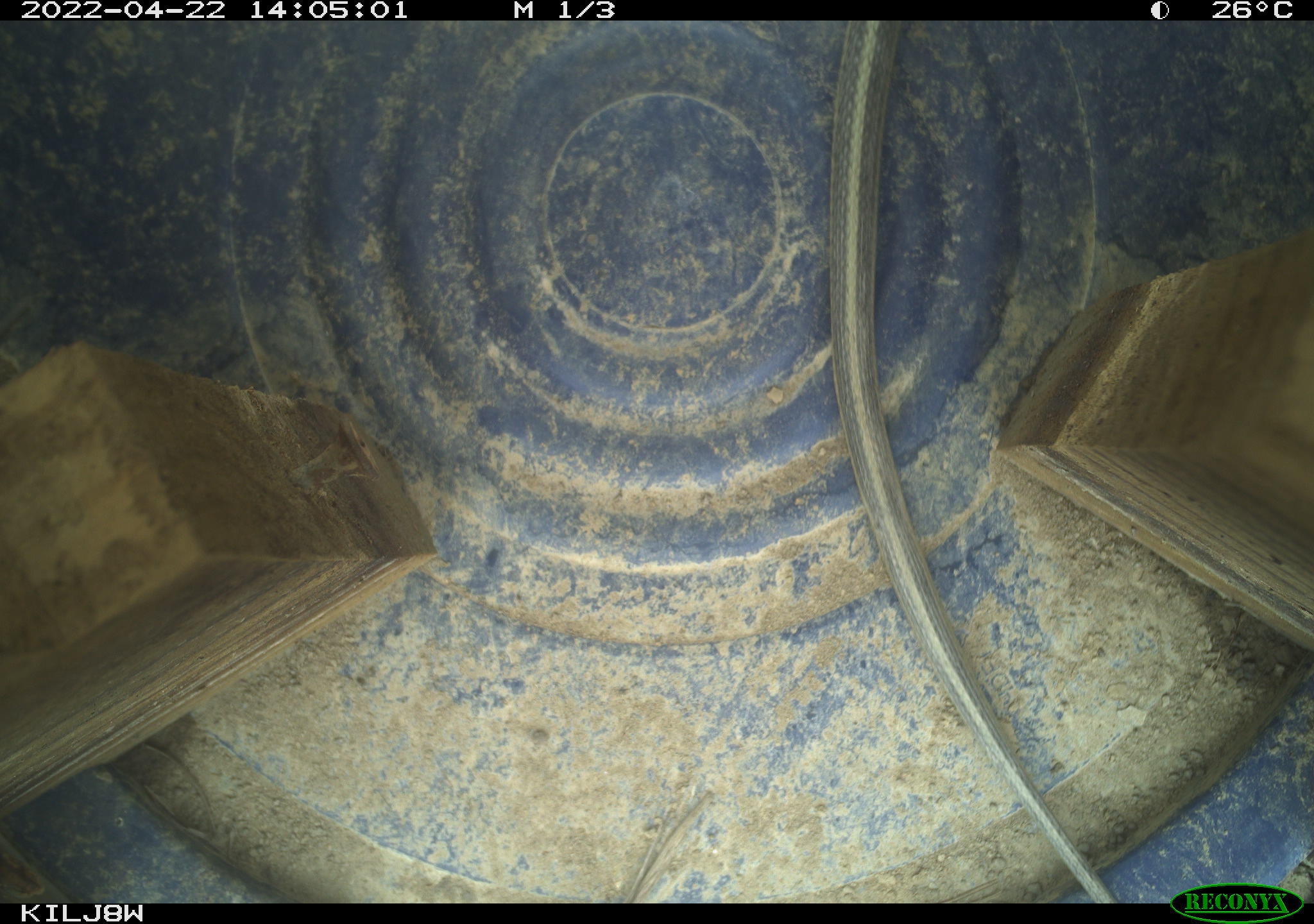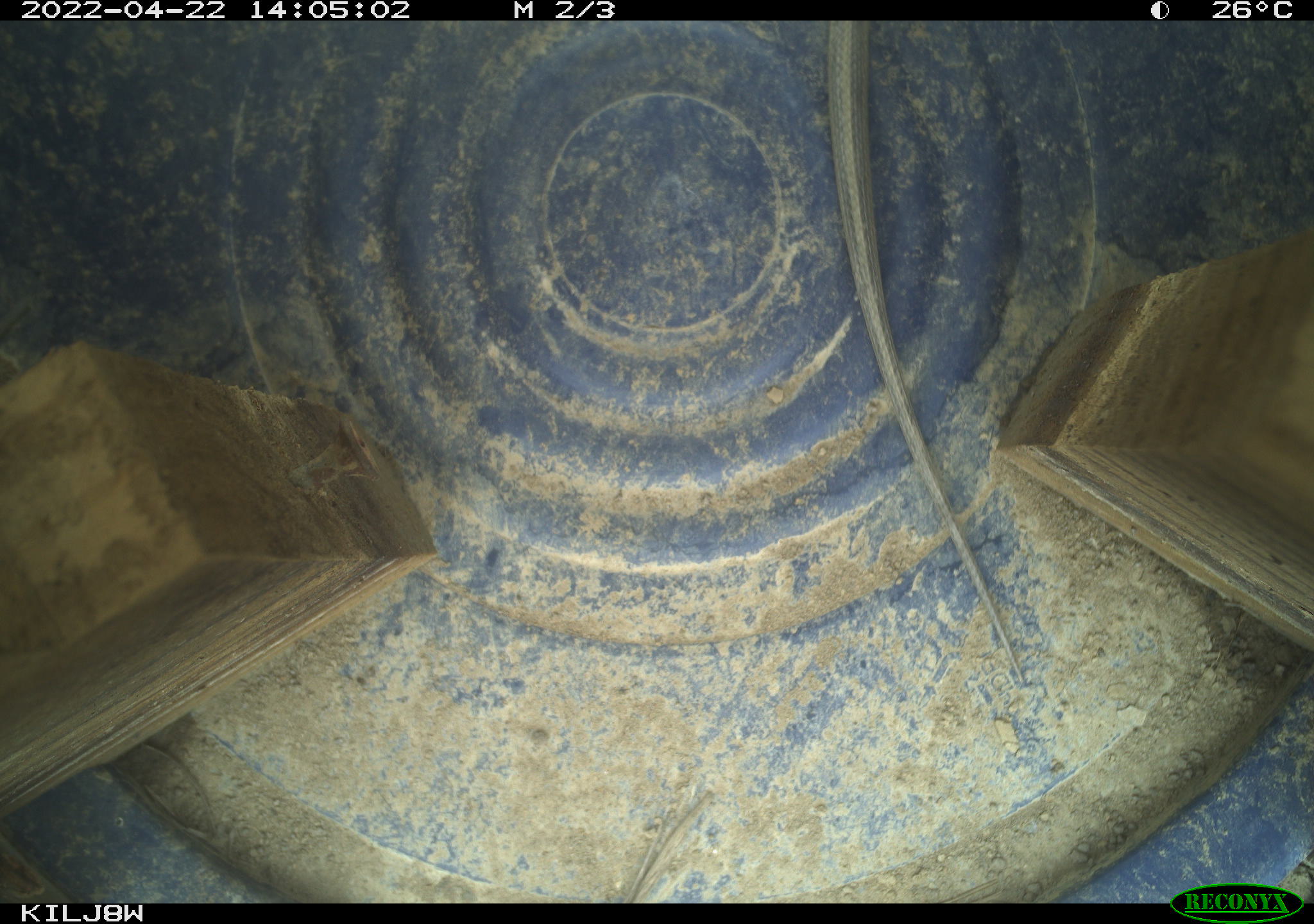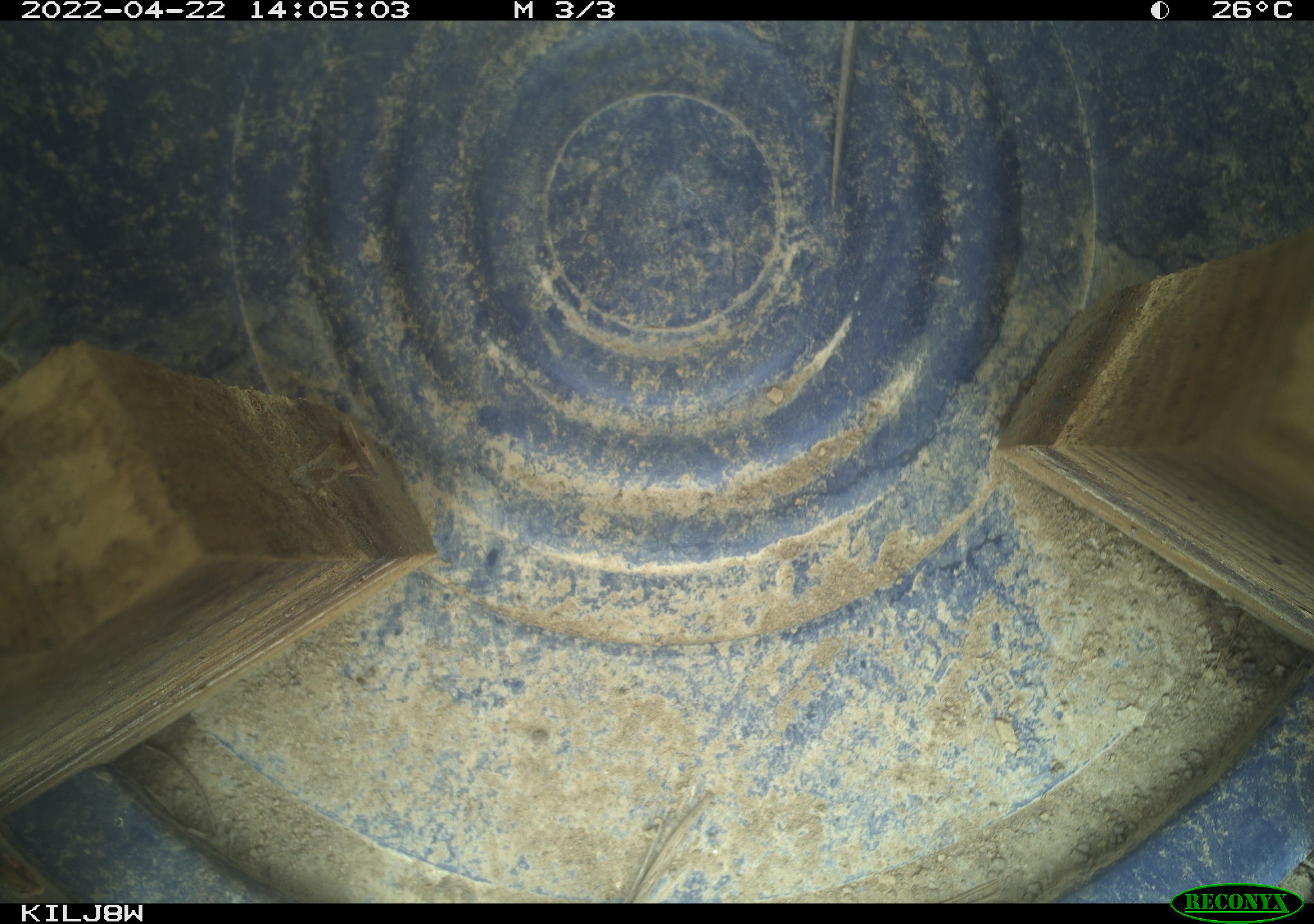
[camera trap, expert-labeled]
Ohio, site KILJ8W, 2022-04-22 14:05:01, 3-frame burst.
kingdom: Animalia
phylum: Chordata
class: Reptilia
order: Squamata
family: Colubridae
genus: Thamnophis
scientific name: Thamnophis sirtalis sirtalis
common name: eastern gartersnake